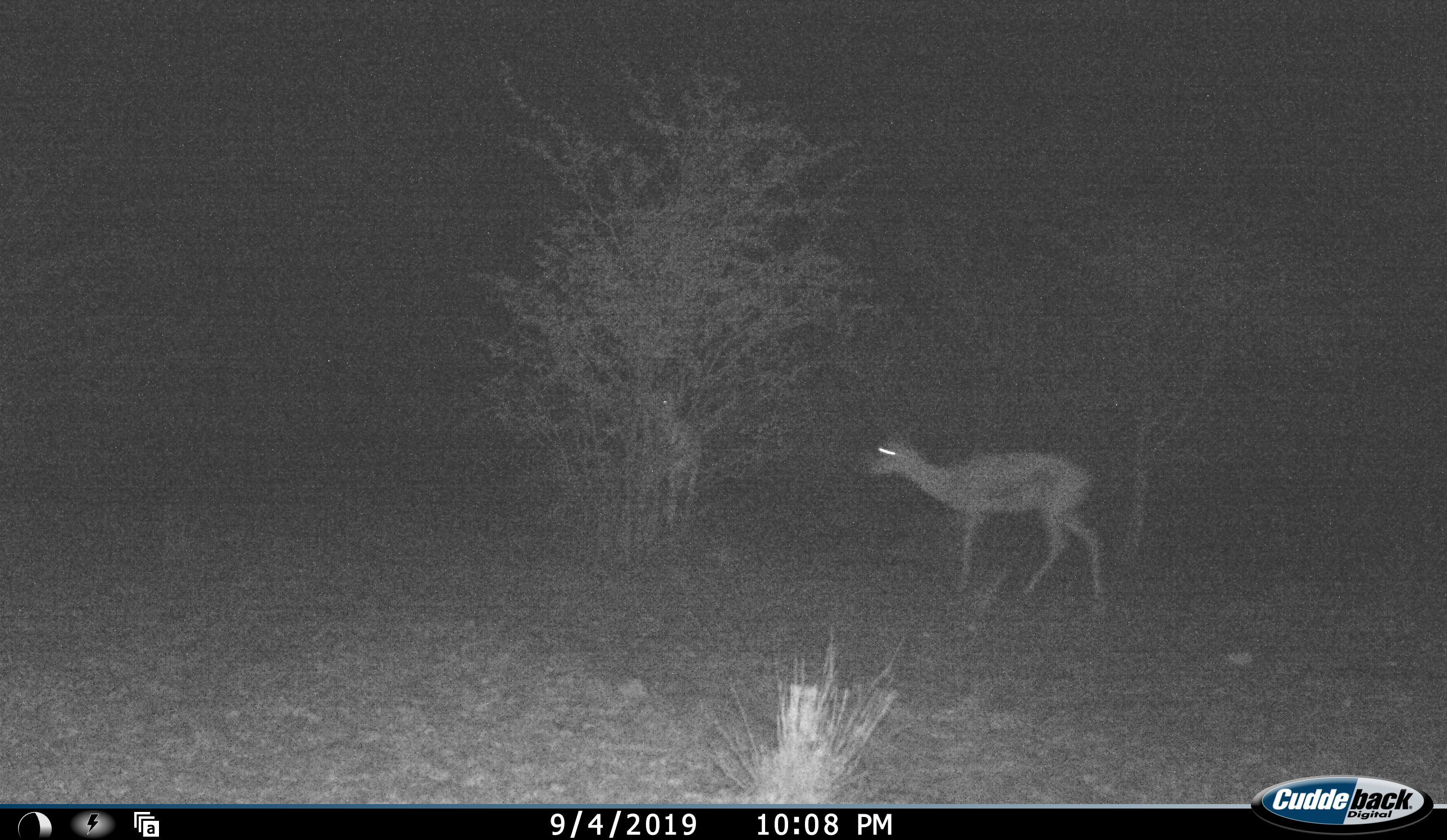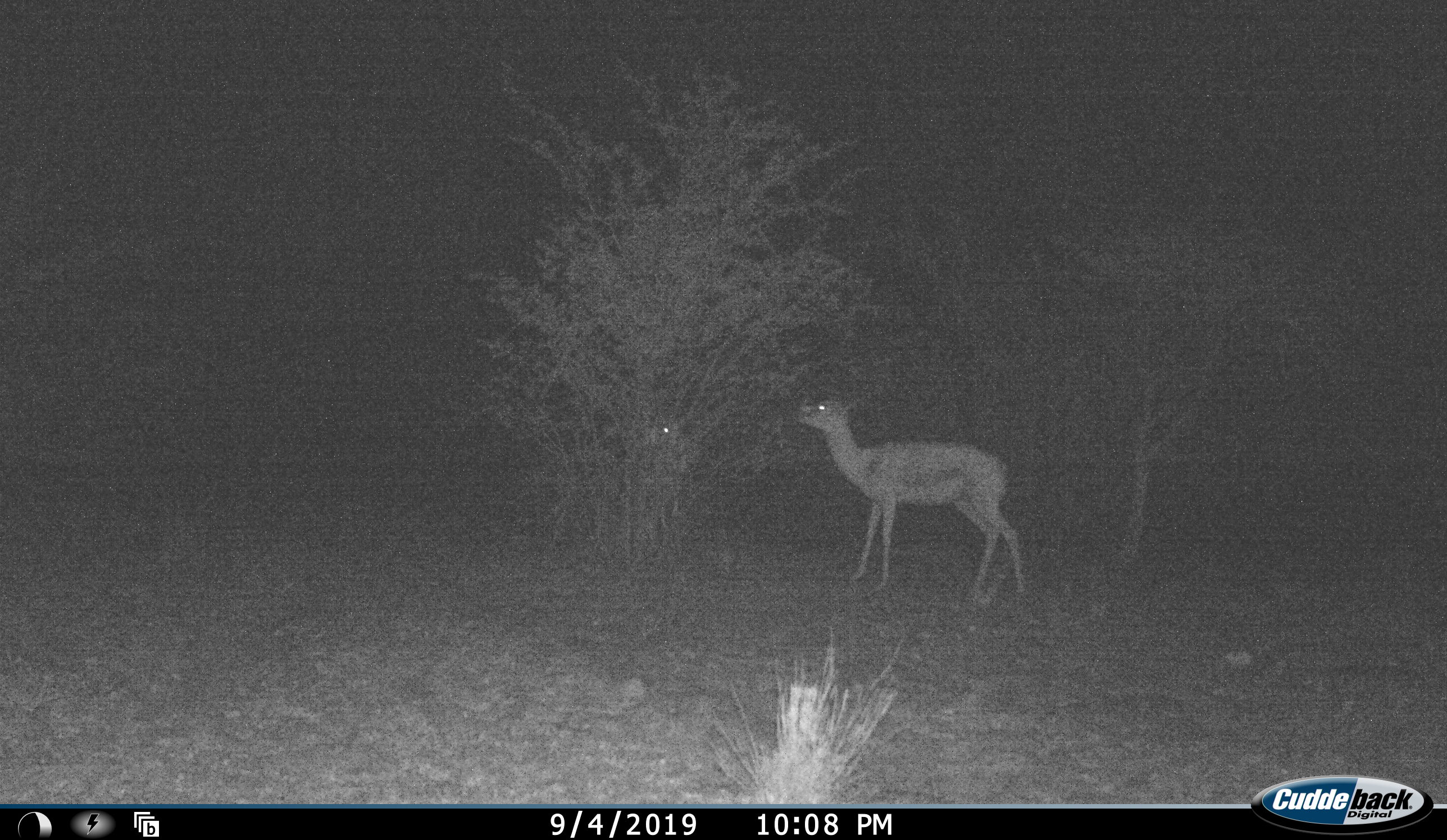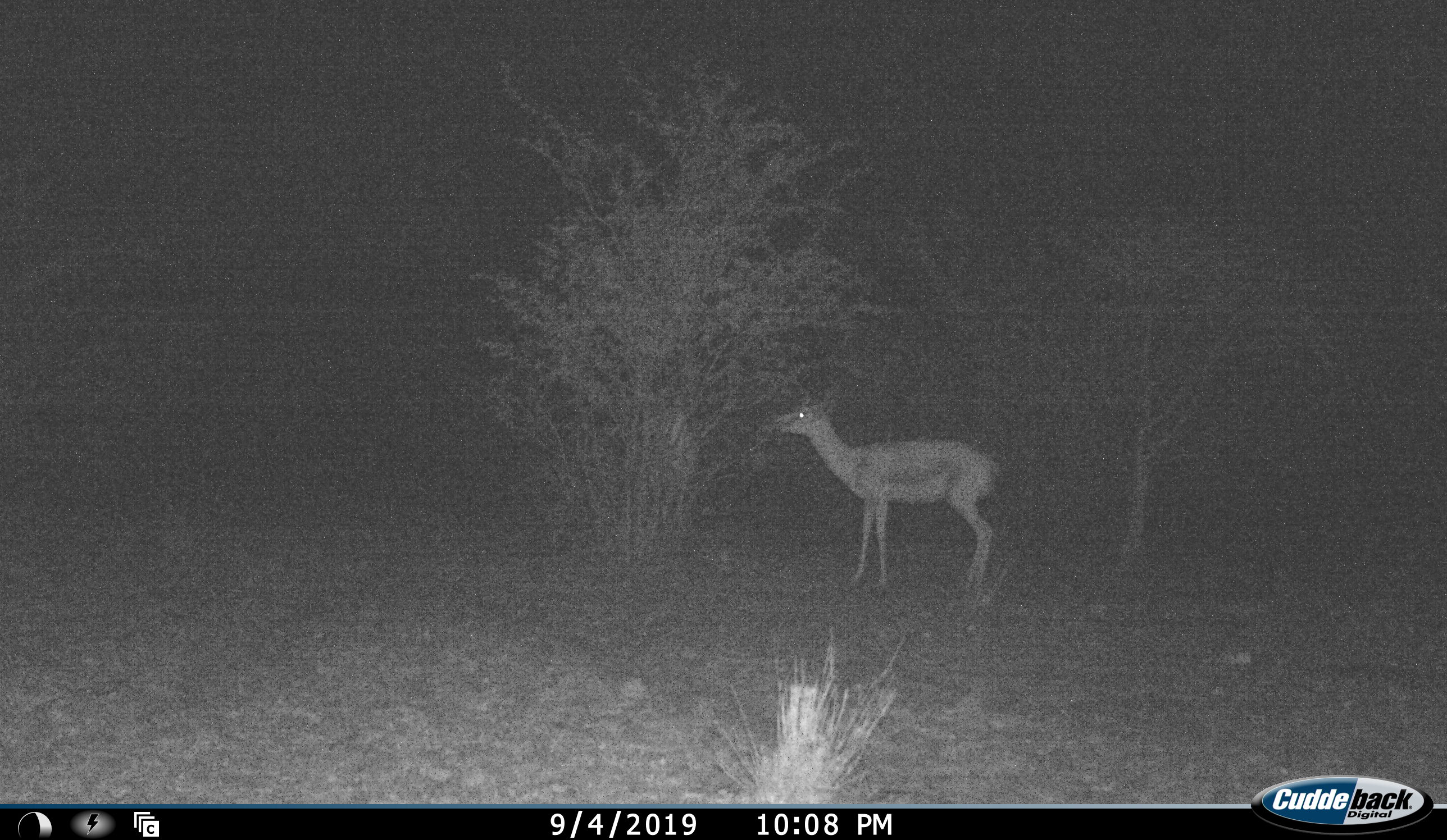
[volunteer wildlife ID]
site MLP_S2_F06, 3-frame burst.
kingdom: Animalia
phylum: Chordata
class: Mammalia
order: Artiodactyla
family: Bovidae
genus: Antidorcas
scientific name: Antidorcas marsupialis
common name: springbok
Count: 2.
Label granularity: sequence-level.